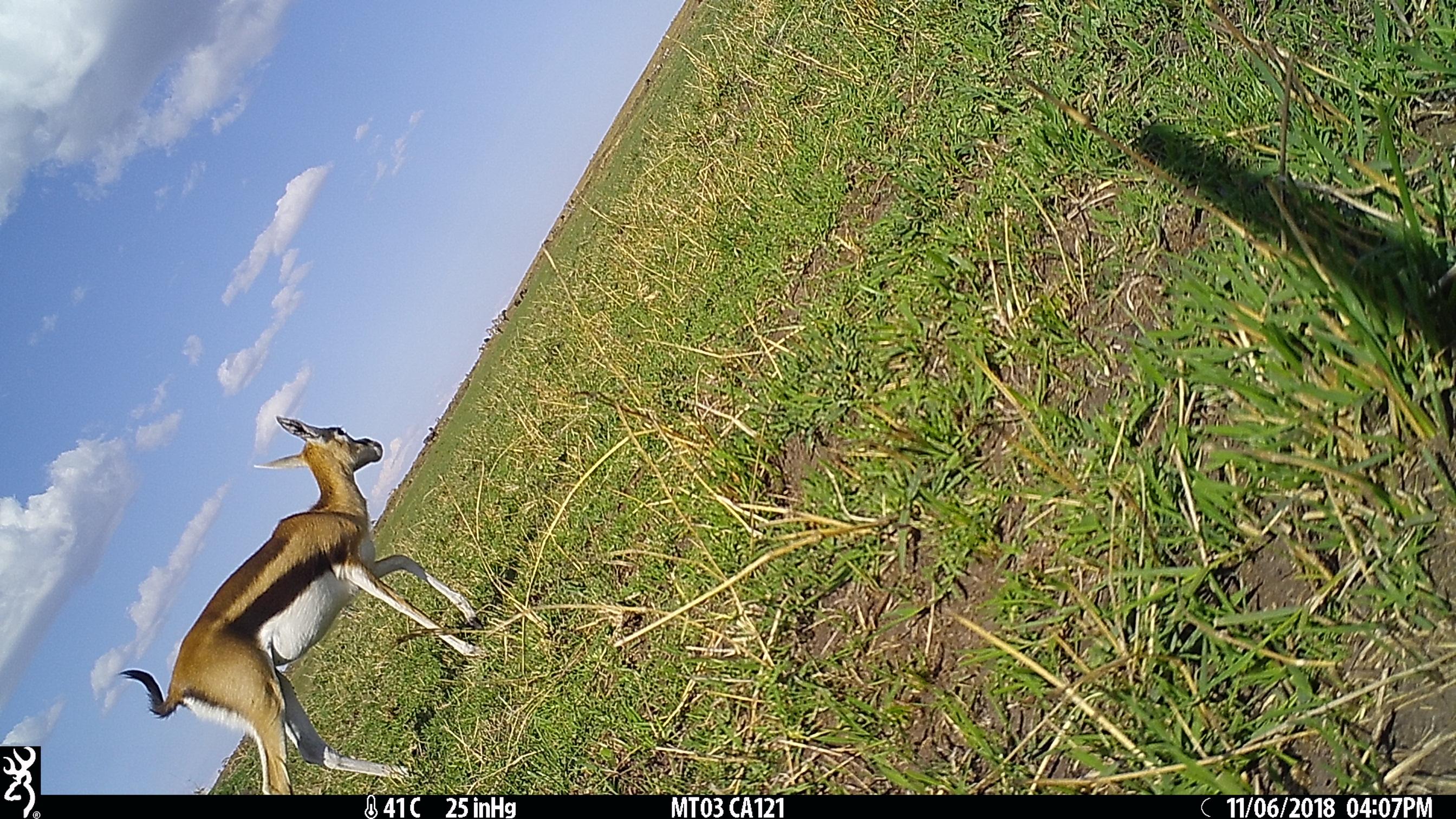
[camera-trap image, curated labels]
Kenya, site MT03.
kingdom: Animalia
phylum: Chordata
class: Mammalia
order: Artiodactyla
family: Bovidae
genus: Eudorcas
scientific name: Eudorcas thomsonii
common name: thomon's gazelle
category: gazelle thomsons